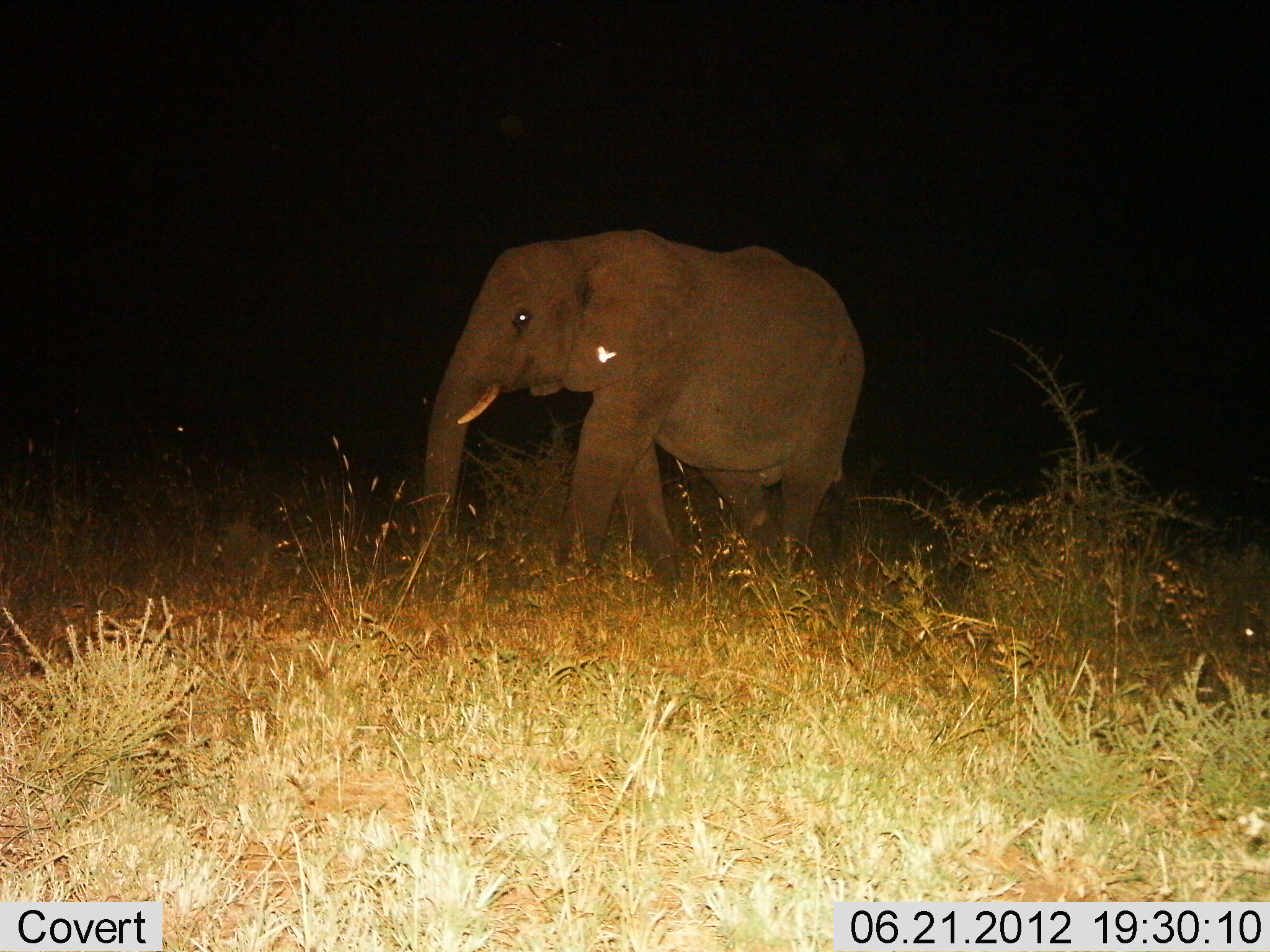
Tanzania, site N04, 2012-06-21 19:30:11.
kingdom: Animalia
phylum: Chordata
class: Mammalia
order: Proboscidea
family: Elephantidae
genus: Loxodonta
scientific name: Loxodonta africana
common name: african bush elephant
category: elephant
Elephant (african bush elephant) (Loxodonta africana), count 1. Behavior (volunteer vote fractions): standing 30%, resting 0%, moving 70%, interacting 0%. Young present (vote fraction): 30%. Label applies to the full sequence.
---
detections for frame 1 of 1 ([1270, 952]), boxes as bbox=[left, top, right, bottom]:
animal: bbox=[423, 229, 866, 580]